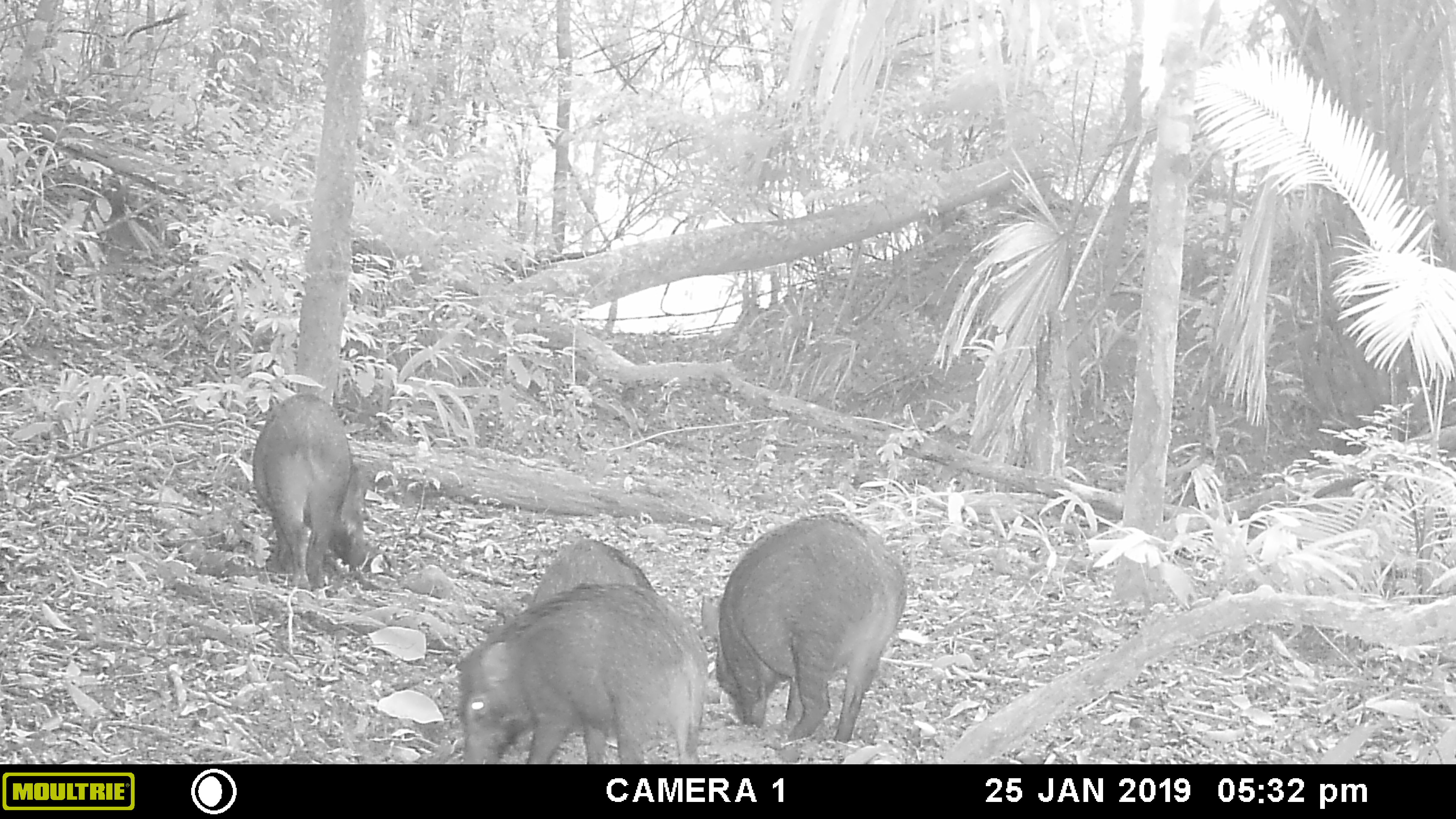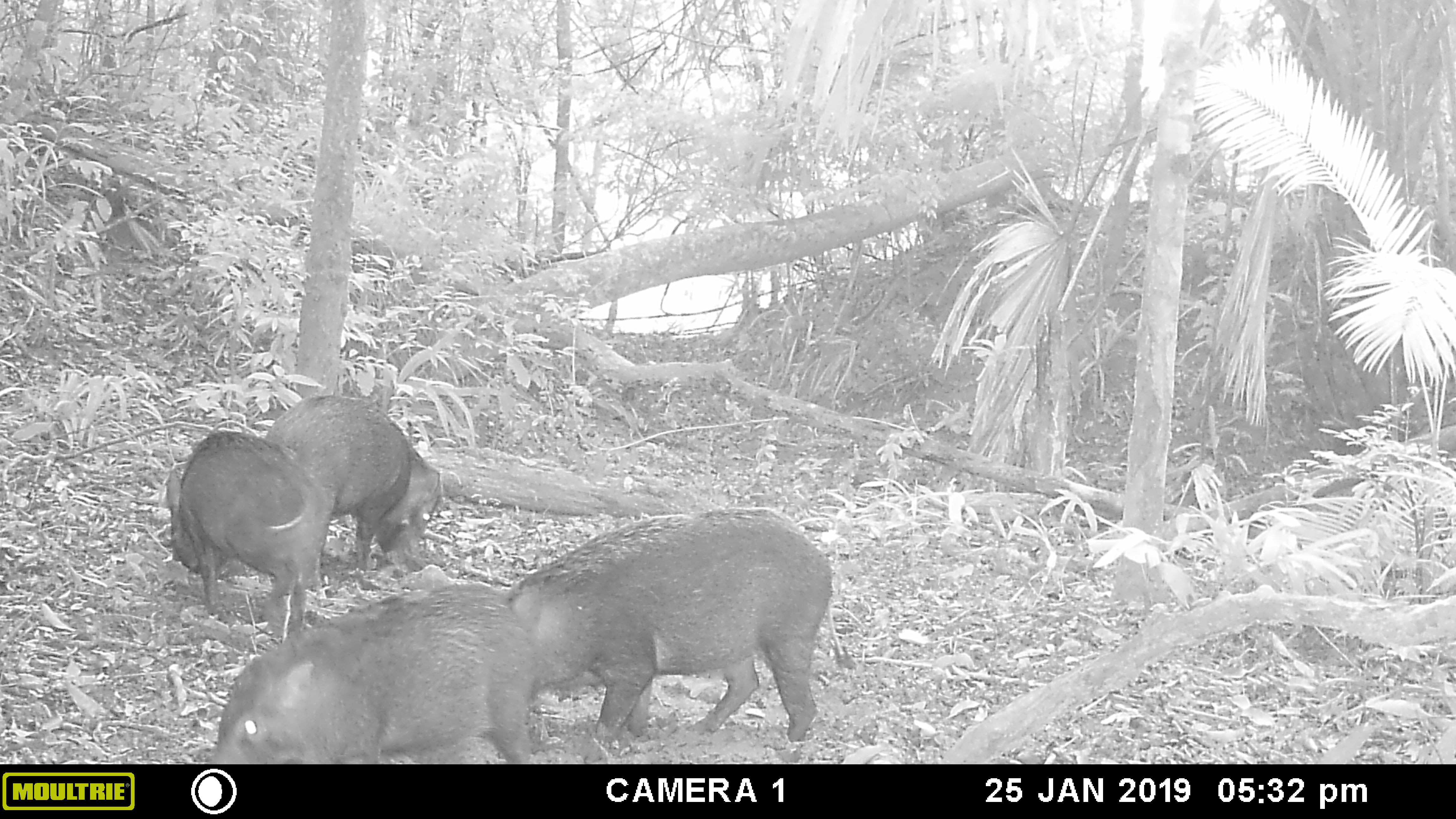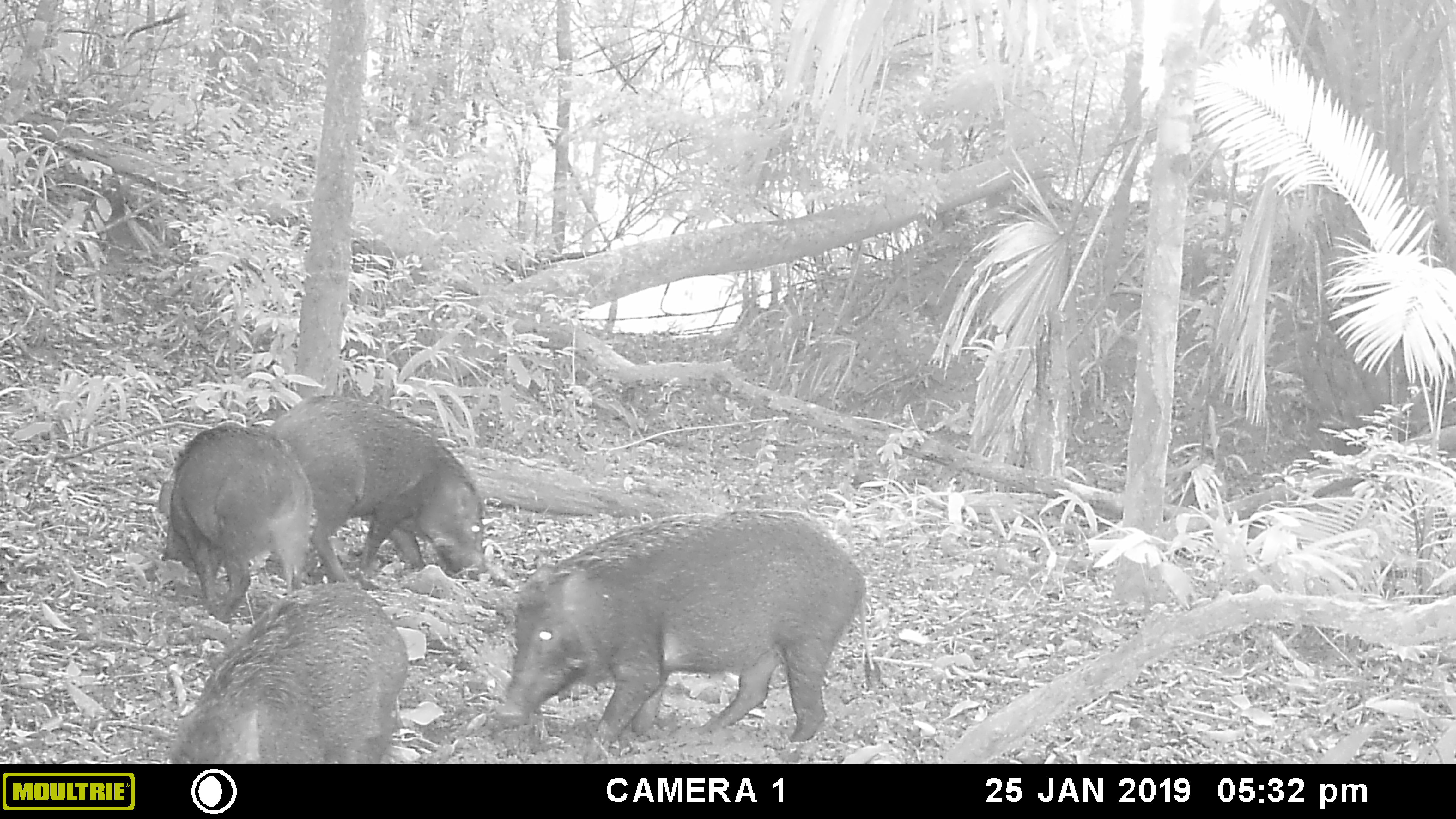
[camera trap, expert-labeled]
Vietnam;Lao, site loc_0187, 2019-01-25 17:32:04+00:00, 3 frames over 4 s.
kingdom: Animalia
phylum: Chordata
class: Mammalia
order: Artiodactyla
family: Suidae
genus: Sus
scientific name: Sus scrofa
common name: eurasian wild pig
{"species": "eurasian wild pig (Sus scrofa)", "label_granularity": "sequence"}